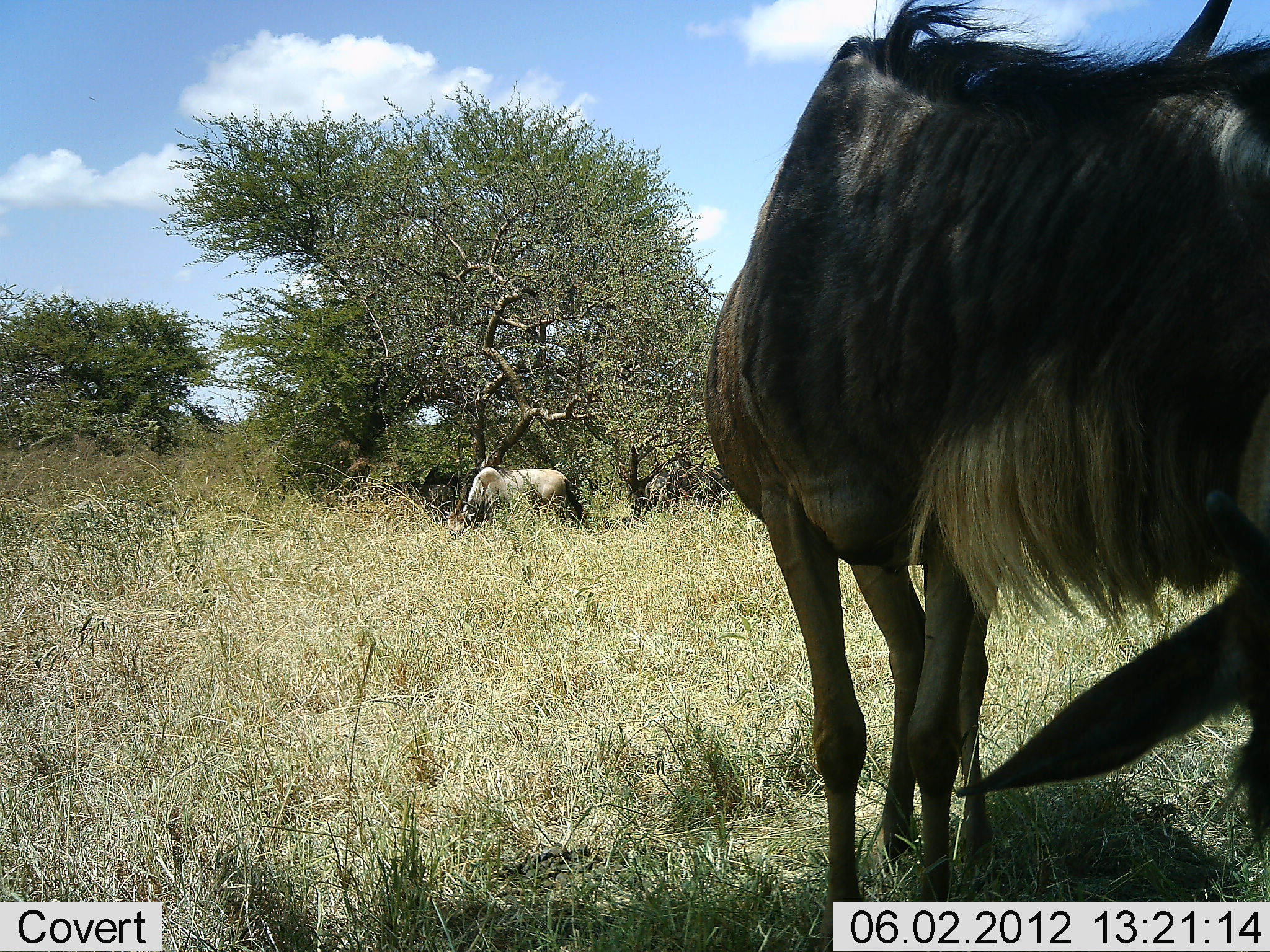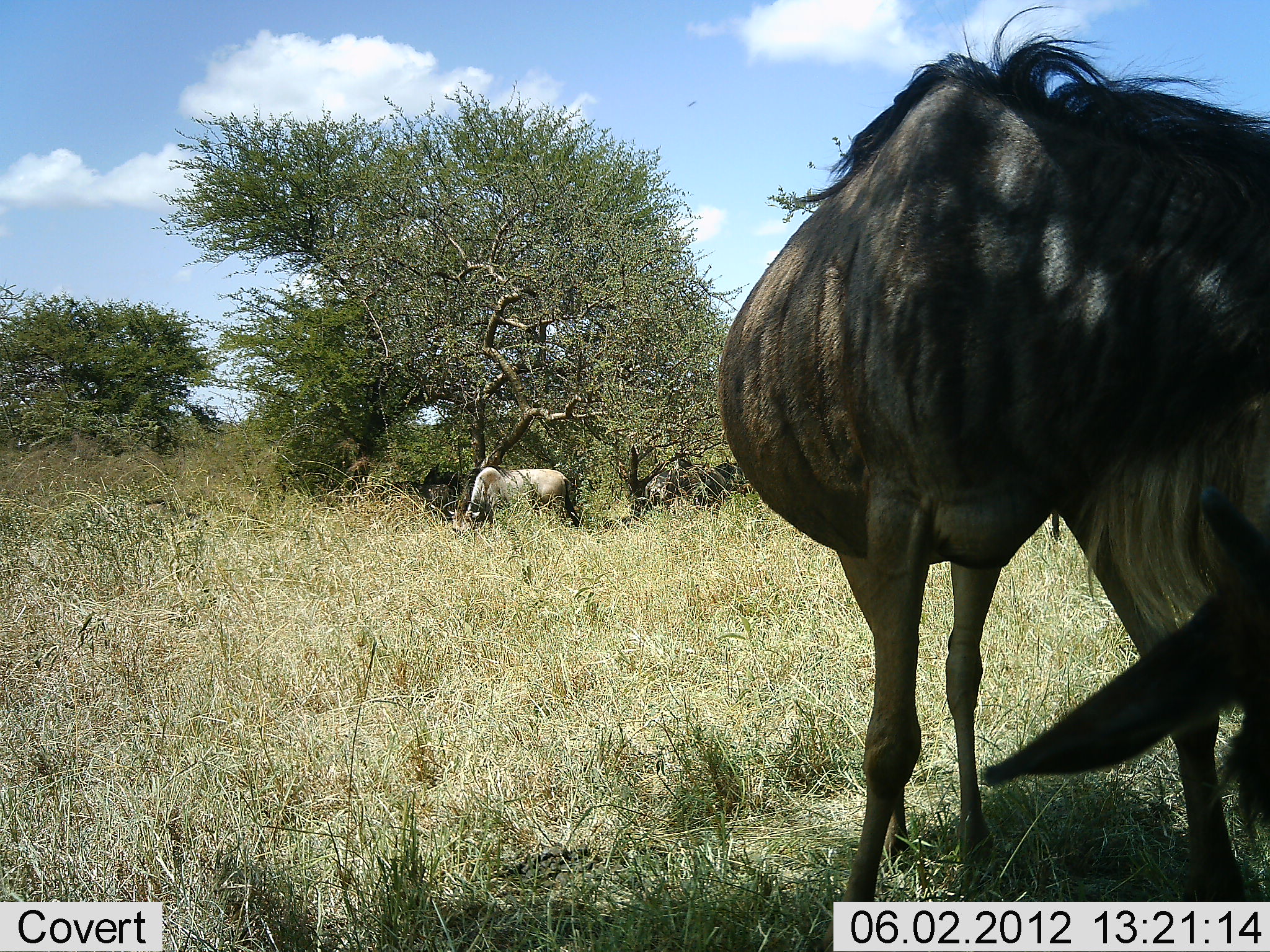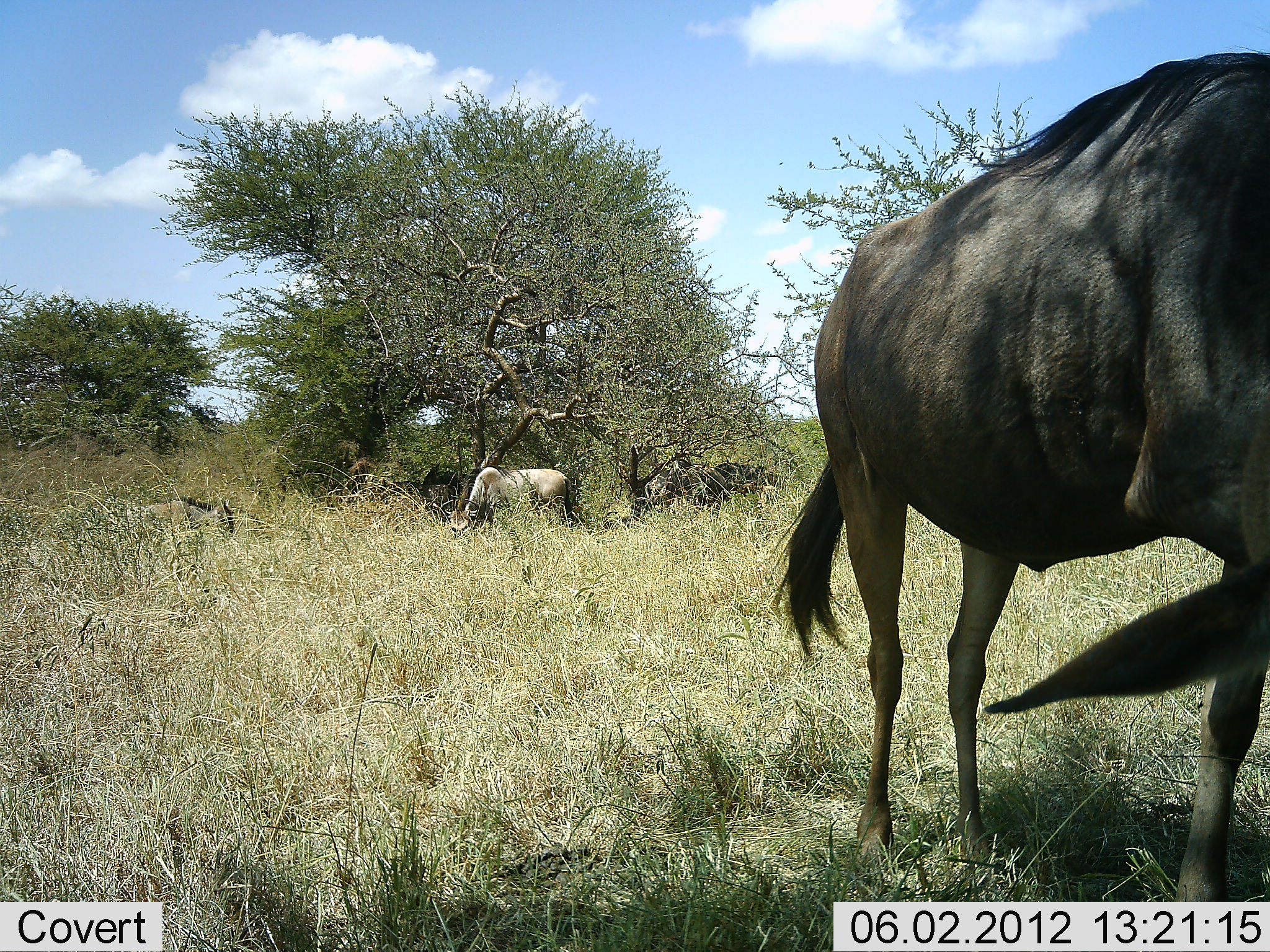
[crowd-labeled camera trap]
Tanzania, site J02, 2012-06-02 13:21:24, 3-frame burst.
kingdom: Animalia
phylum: Chordata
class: Mammalia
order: Artiodactyla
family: Bovidae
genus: Connochaetes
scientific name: Connochaetes taurinus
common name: blue wildebeest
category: wildebeest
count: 5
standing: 42%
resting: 8%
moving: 42%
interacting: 0%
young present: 17%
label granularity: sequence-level